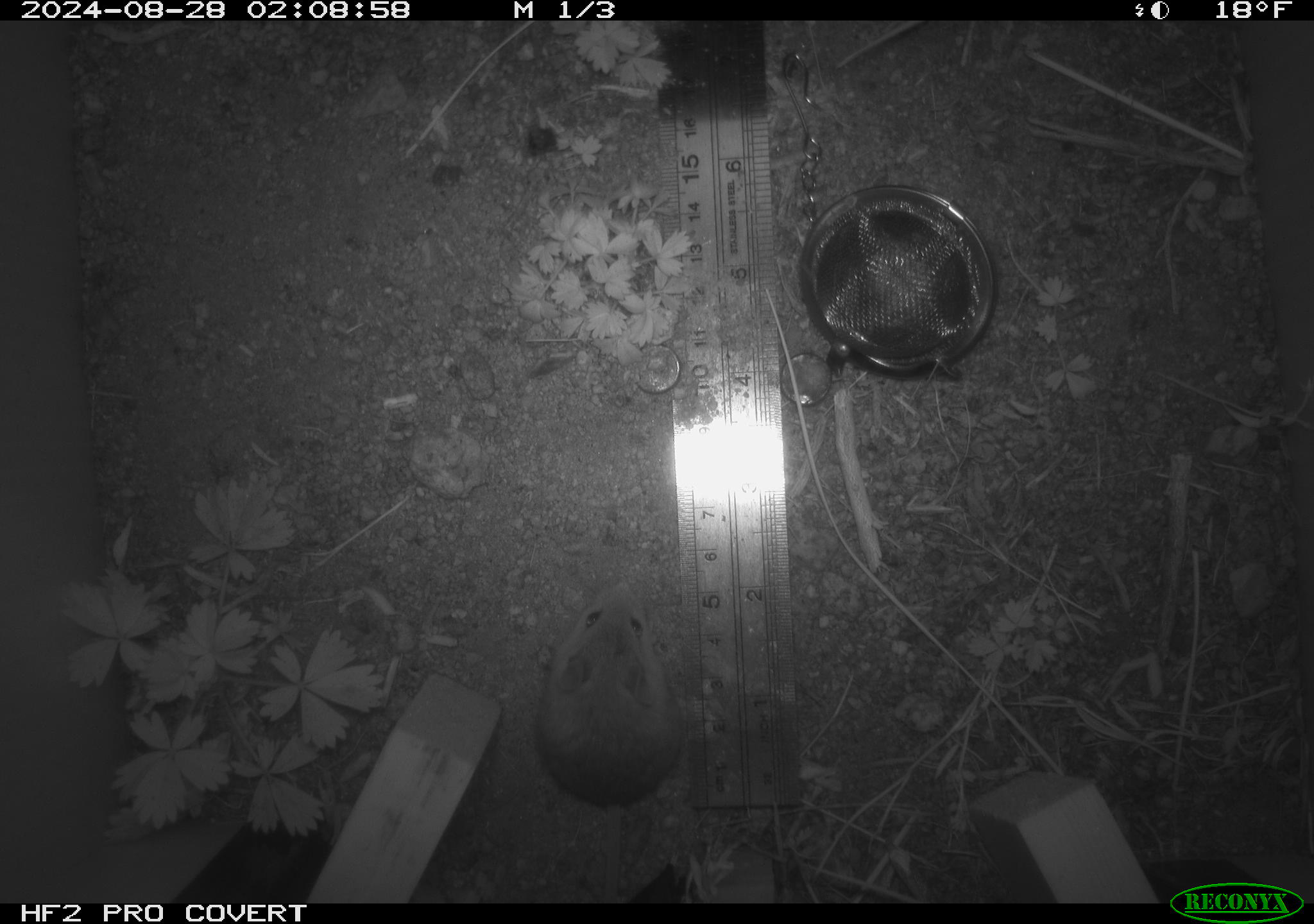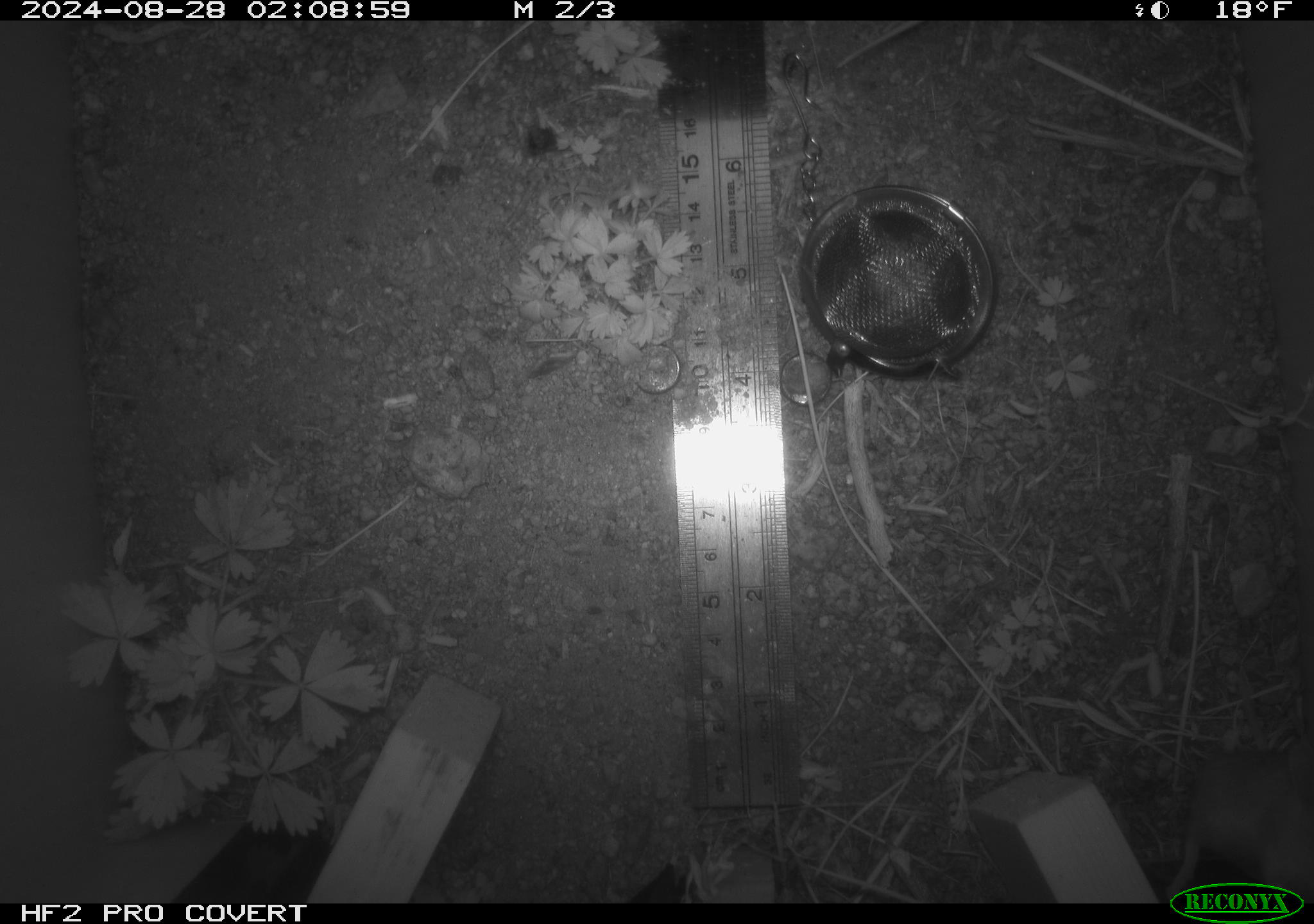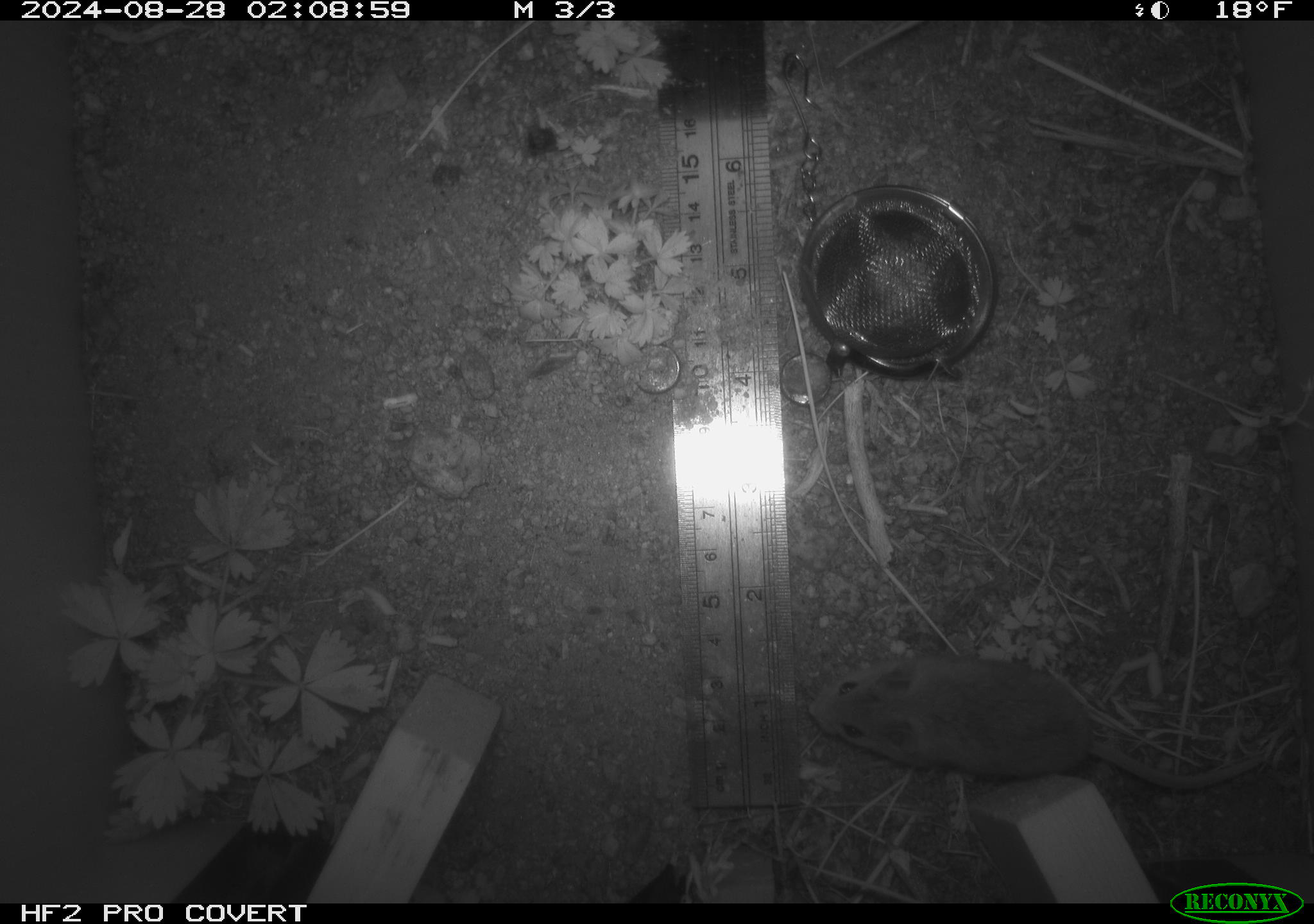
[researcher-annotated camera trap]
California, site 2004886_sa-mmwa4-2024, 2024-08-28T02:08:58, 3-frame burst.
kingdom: Animalia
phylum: Chordata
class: Mammalia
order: Rodentia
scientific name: Rodentia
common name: mouse species